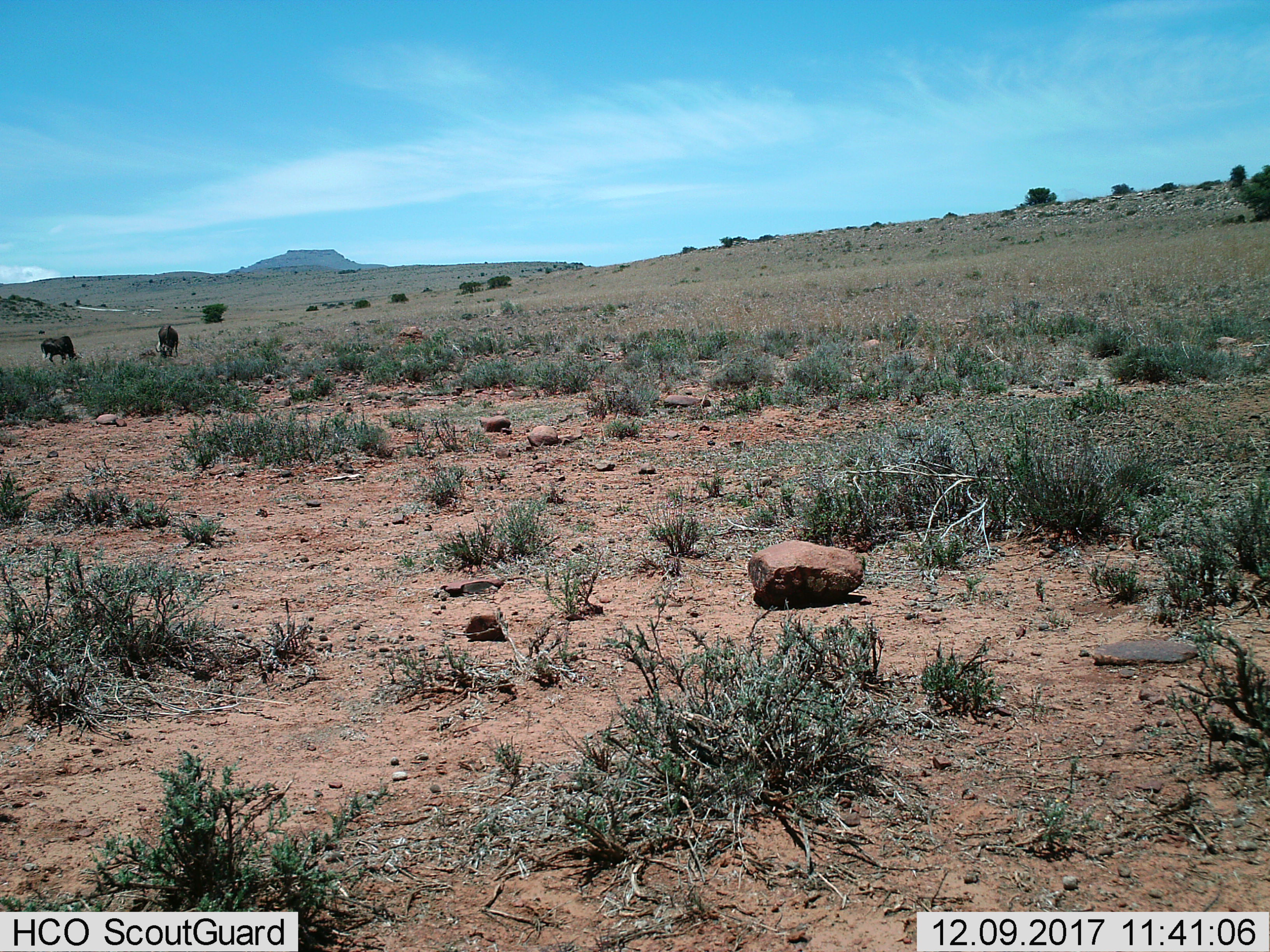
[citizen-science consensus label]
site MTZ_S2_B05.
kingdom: Animalia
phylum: Chordata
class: Mammalia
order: Artiodactyla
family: Bovidae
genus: Connochaetes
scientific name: Connochaetes gnou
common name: black wildebeest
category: wildebeestblack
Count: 2.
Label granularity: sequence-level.